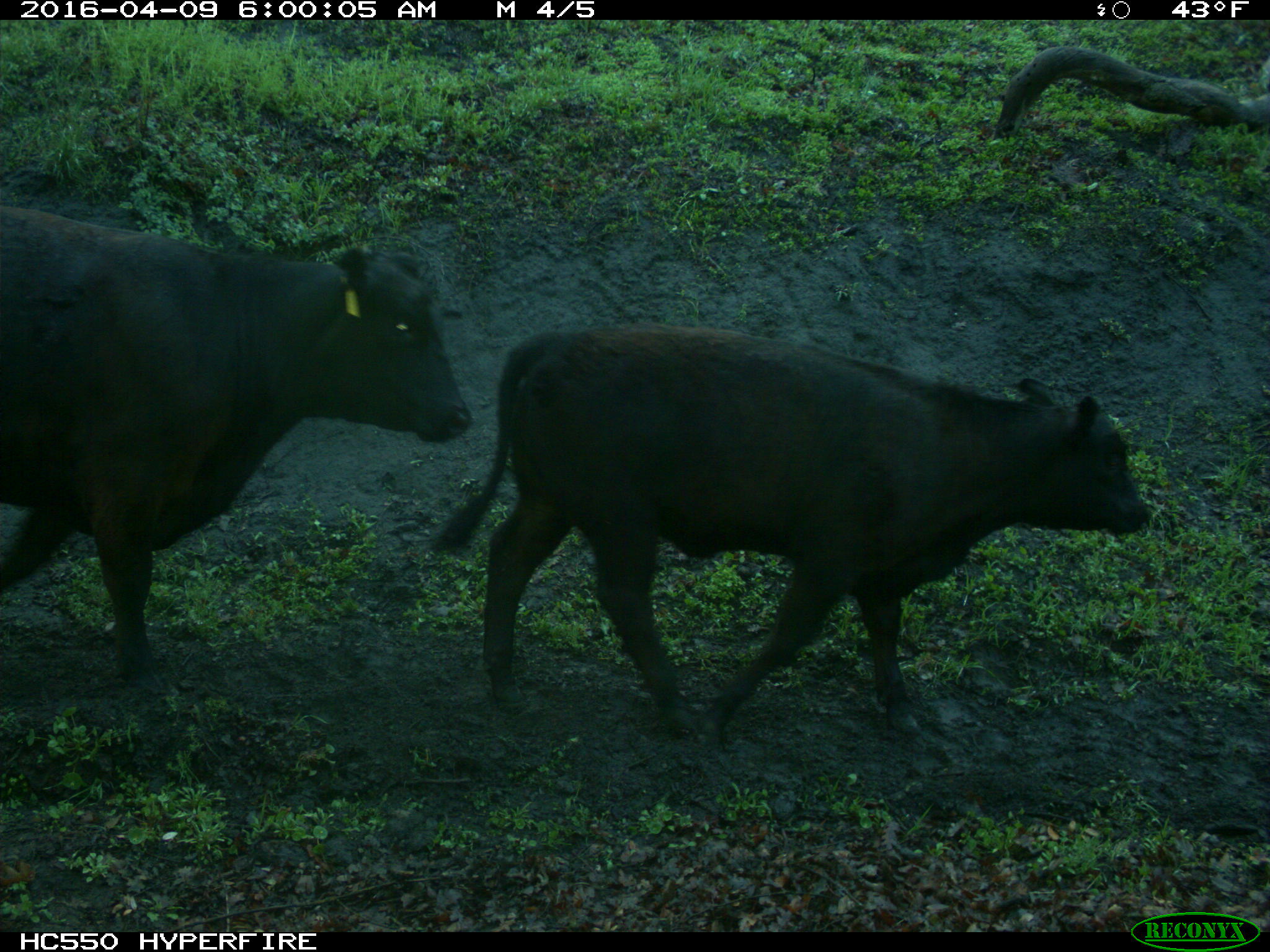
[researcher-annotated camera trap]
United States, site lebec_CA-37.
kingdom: Animalia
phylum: Chordata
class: Mammalia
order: Artiodactyla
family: Bovidae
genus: Bos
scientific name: Bos taurus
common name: domestic cow